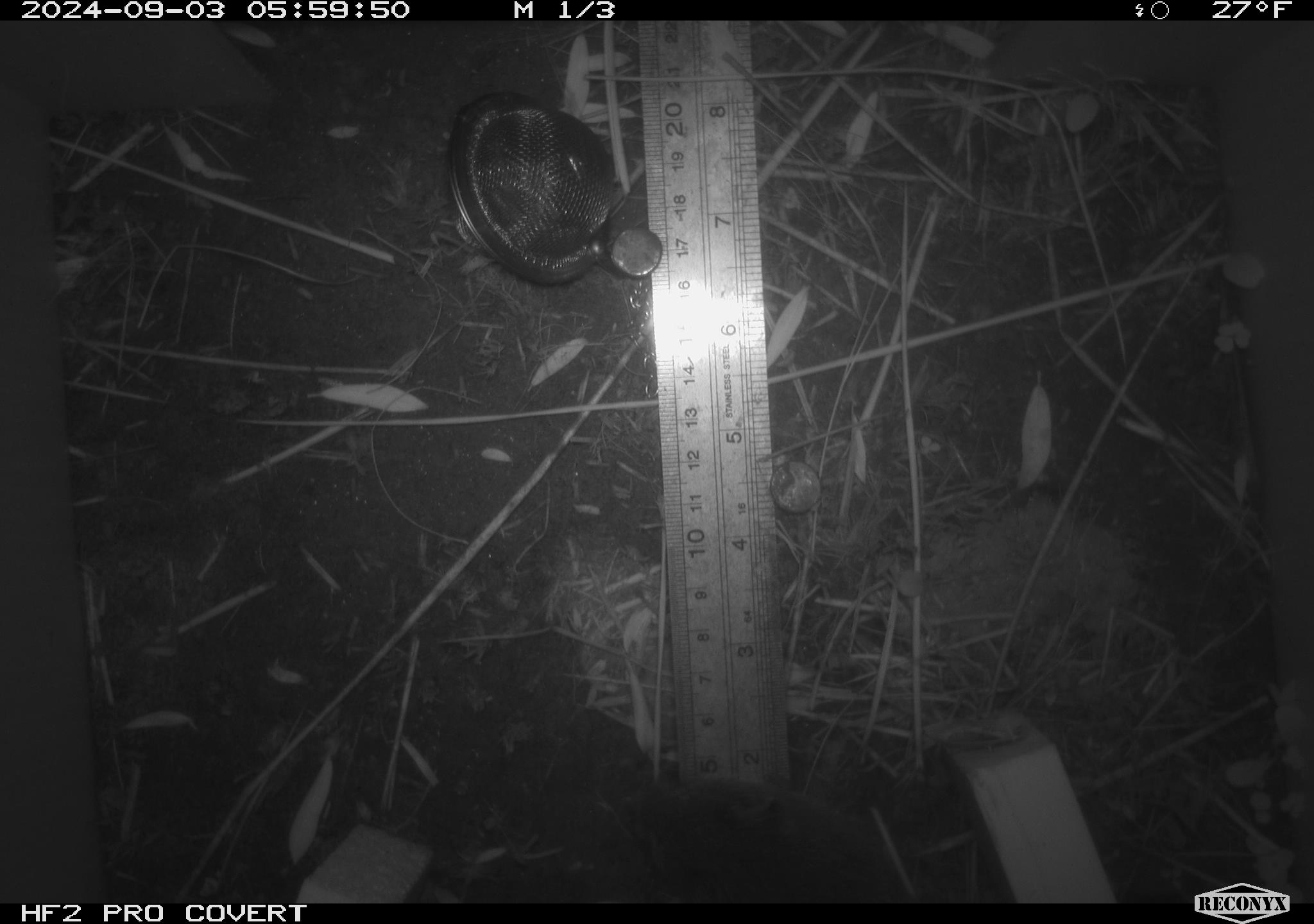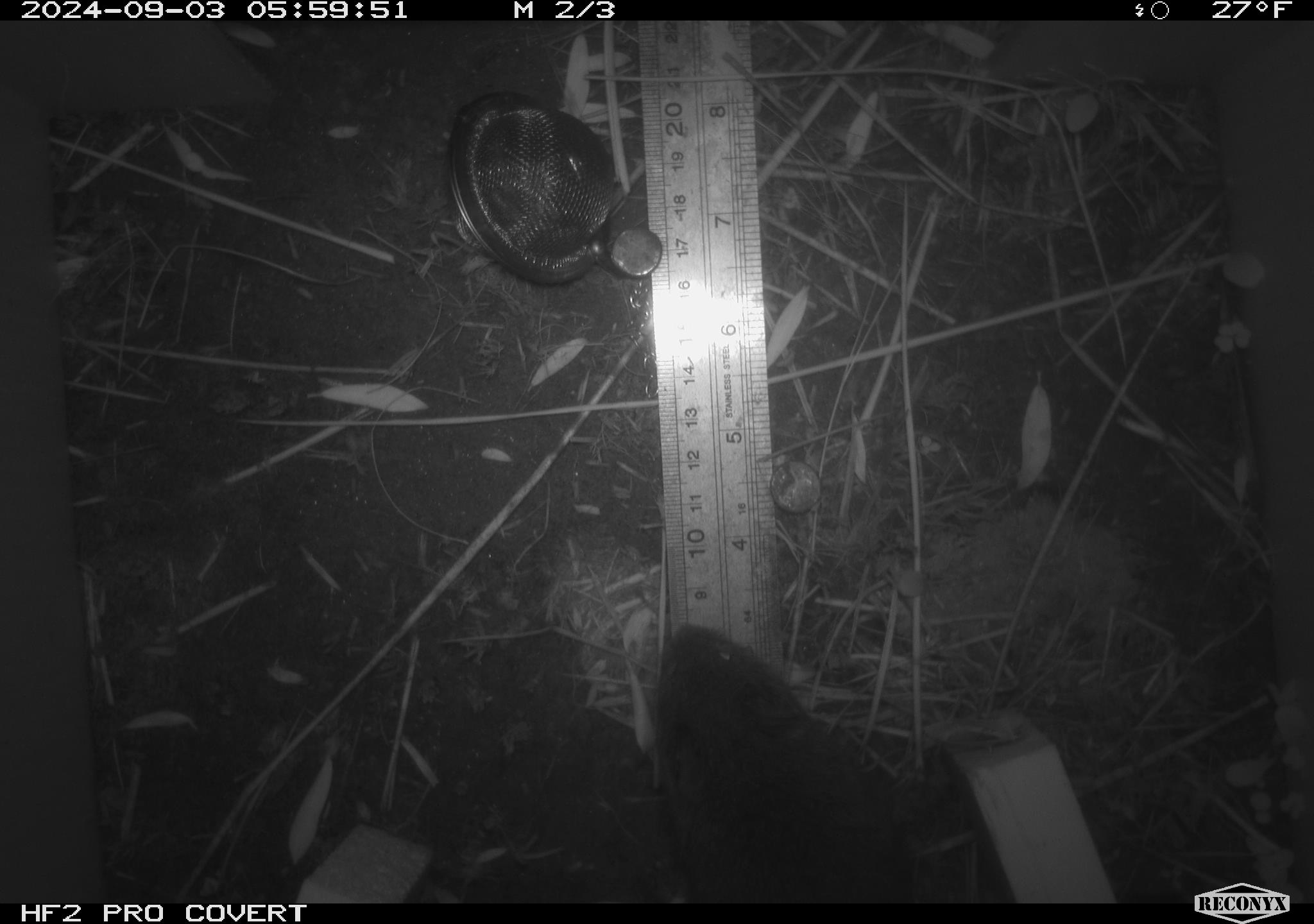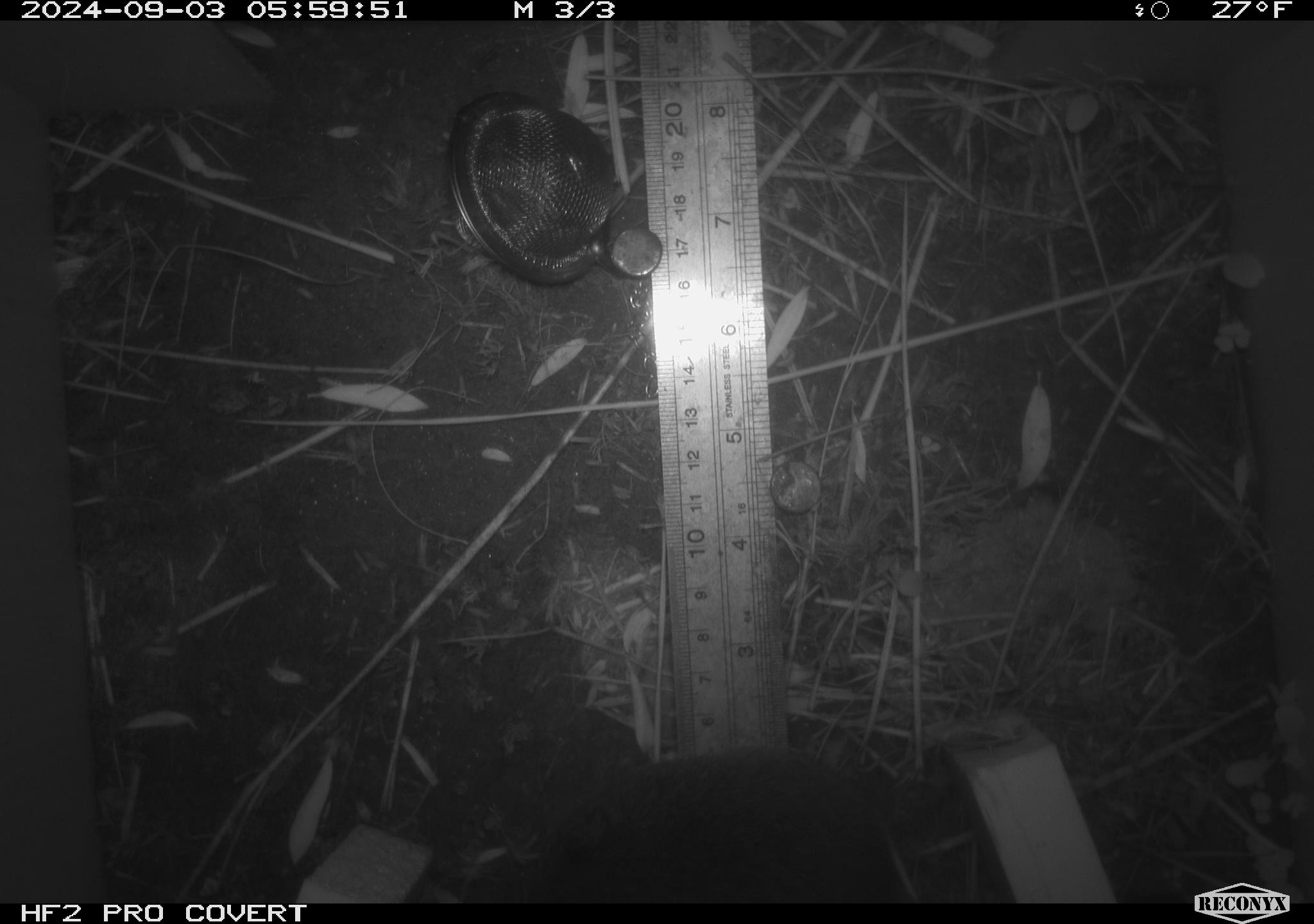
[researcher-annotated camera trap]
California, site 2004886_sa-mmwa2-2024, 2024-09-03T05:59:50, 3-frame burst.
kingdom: Animalia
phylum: Chordata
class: Mammalia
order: Rodentia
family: Cricetidae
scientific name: Arvicolinae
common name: voles, lemmings, and muskrats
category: arvicolinae subfamily